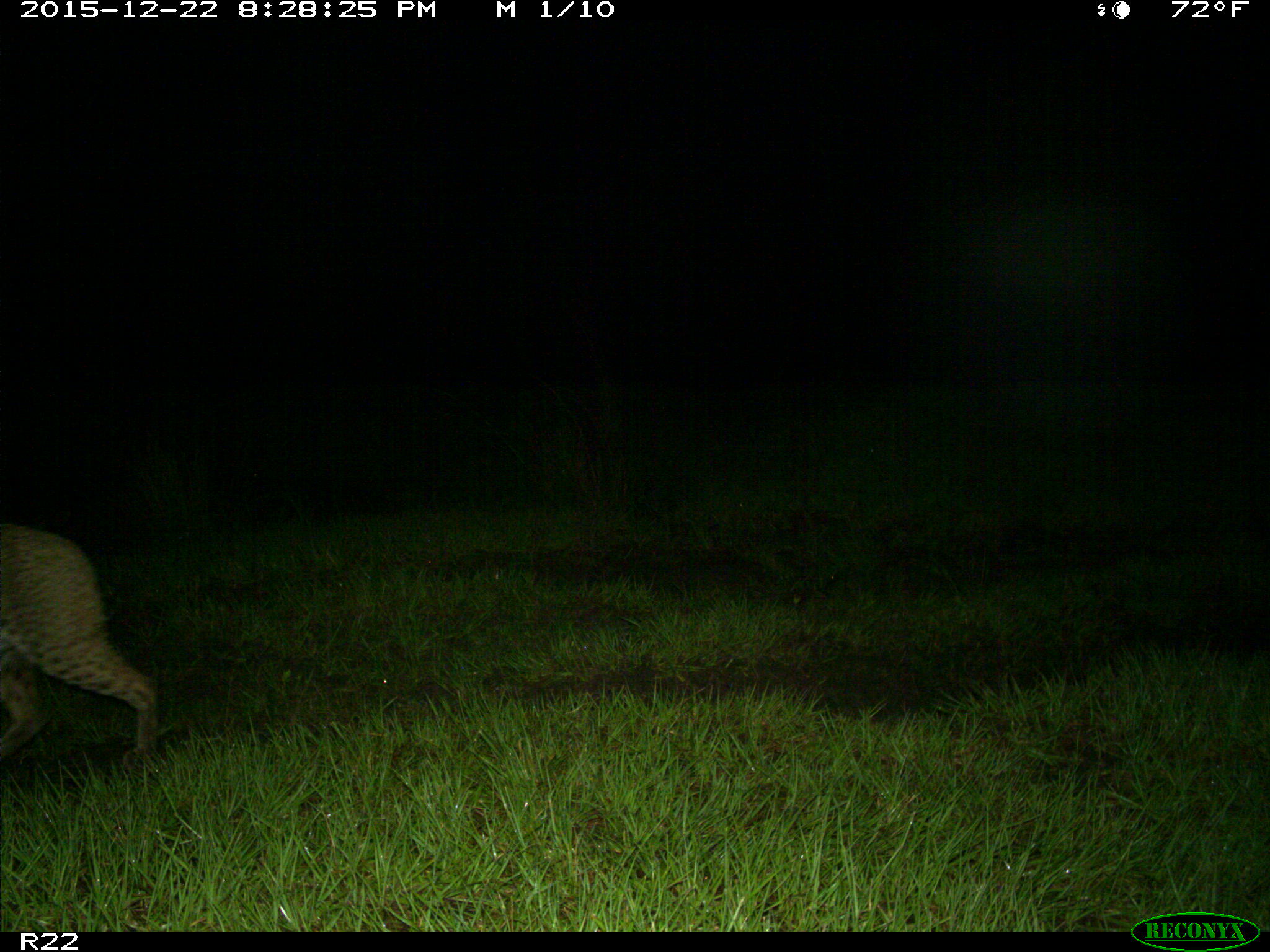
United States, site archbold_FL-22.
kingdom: Animalia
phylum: Chordata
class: Mammalia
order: Carnivora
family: Felidae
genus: Lynx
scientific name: Lynx rufus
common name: bobcat